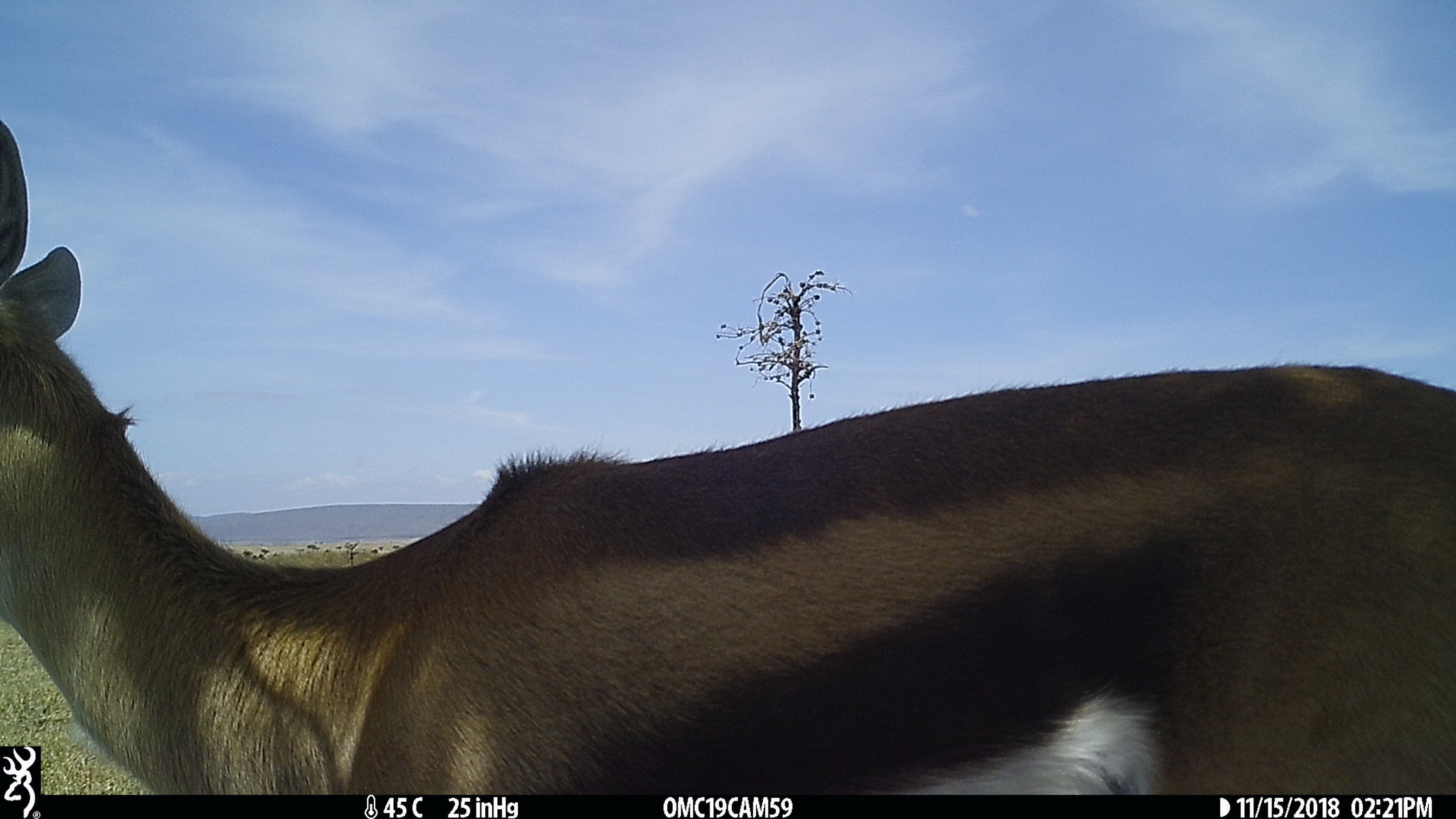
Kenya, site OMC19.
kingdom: Animalia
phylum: Chordata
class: Mammalia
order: Artiodactyla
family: Bovidae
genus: Eudorcas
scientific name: Eudorcas thomsonii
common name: thomon's gazelle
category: gazelle thomsons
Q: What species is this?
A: Gazelle thomsons (thomon's gazelle) (Eudorcas thomsonii).